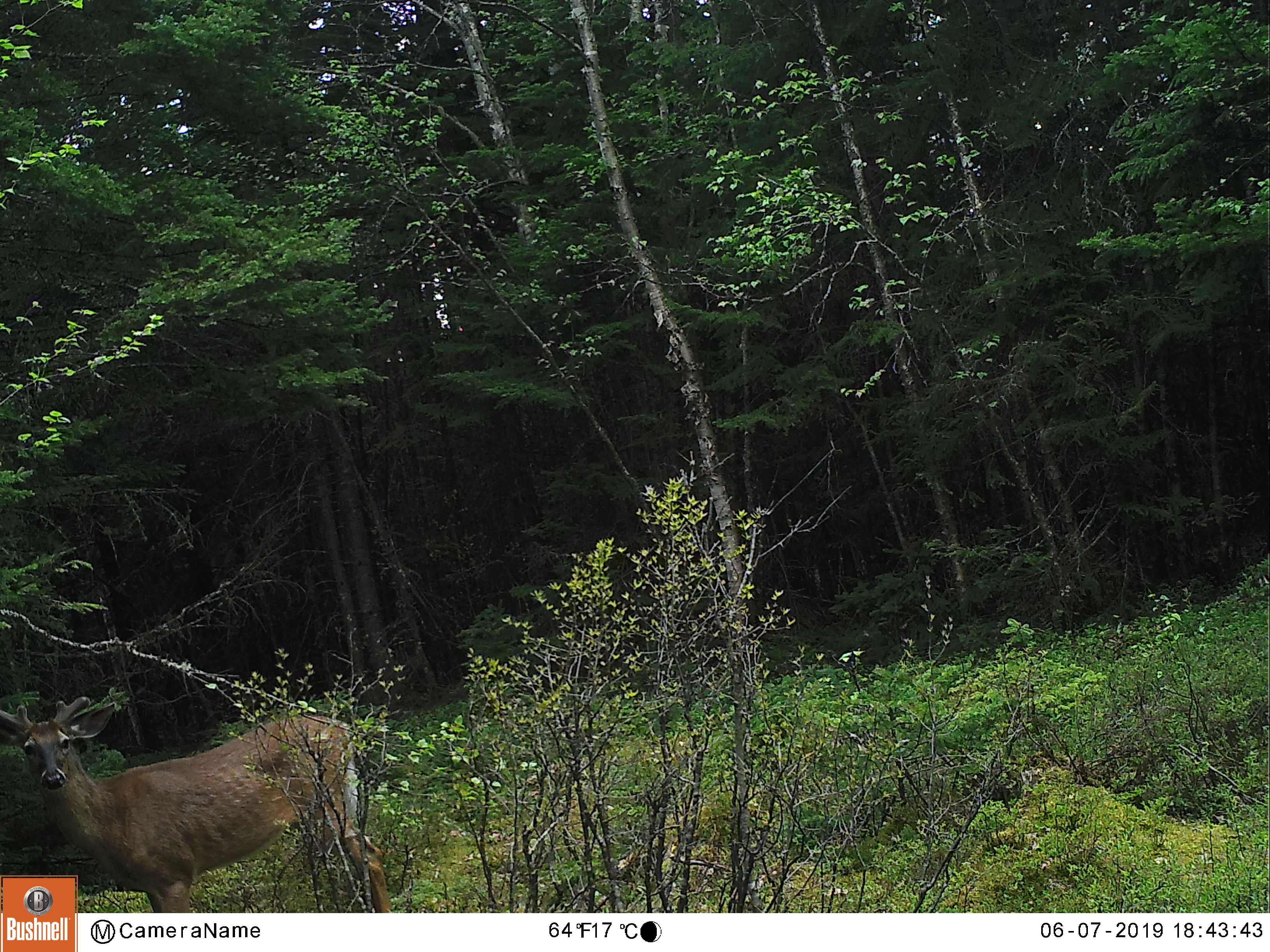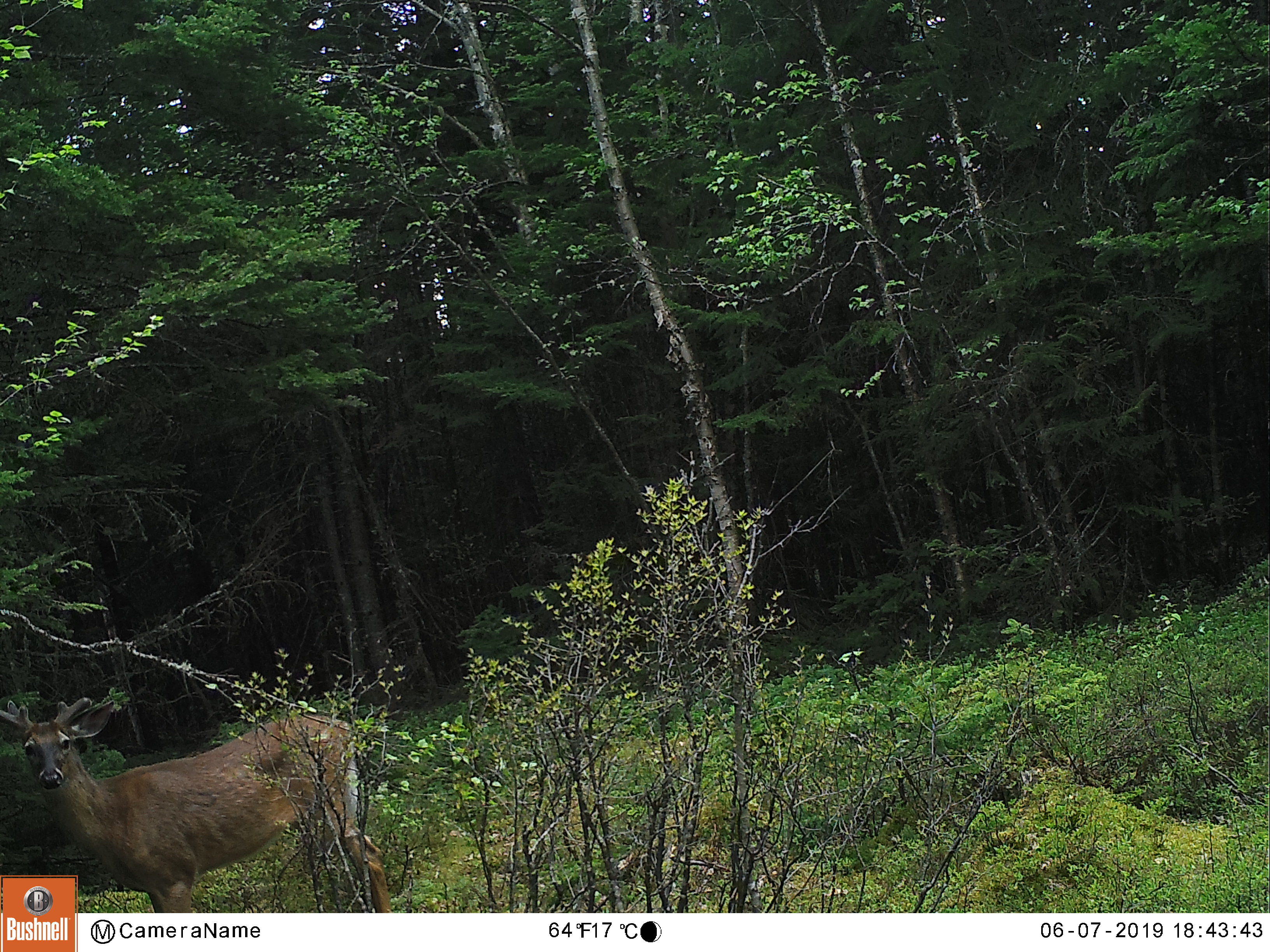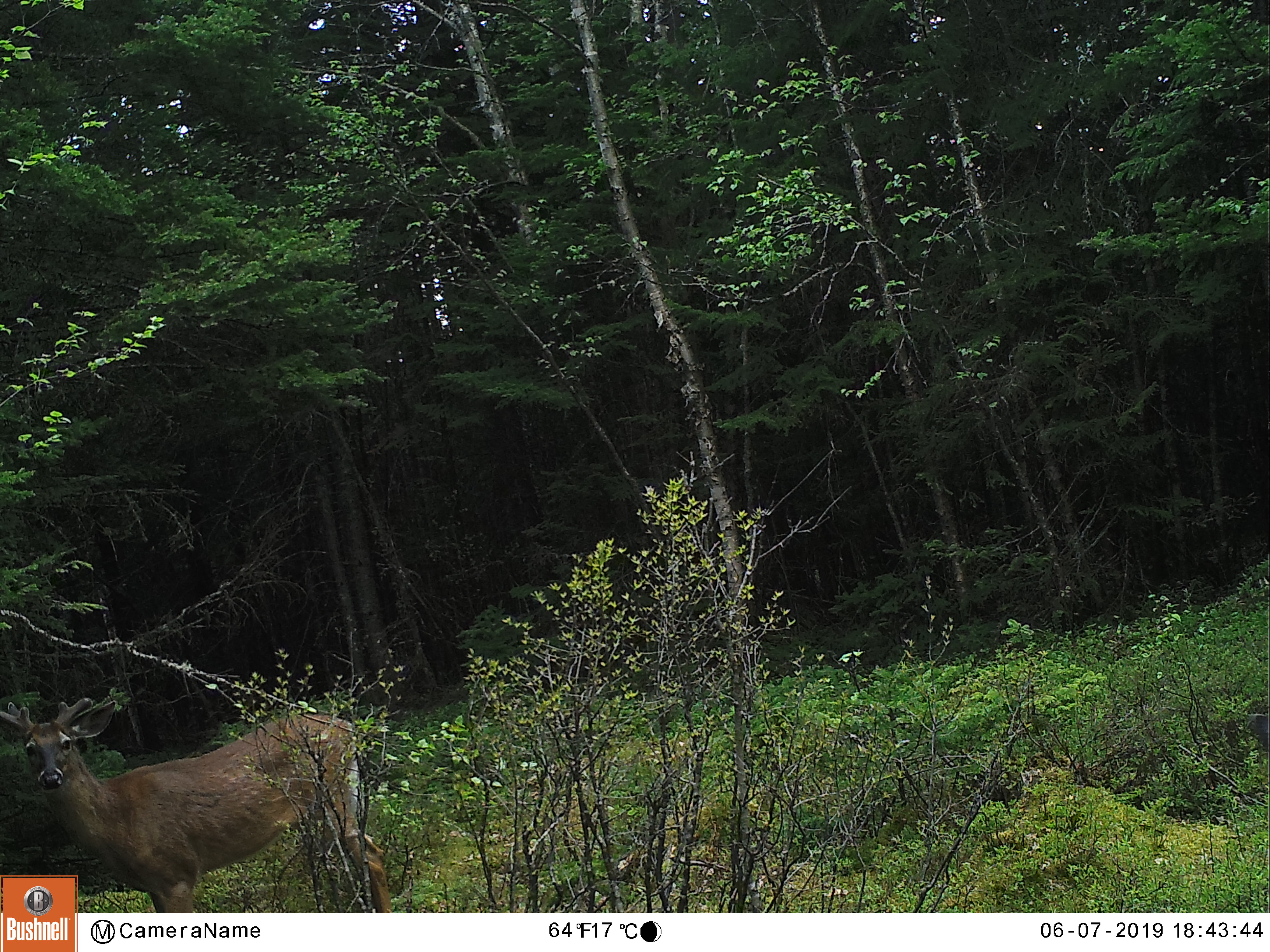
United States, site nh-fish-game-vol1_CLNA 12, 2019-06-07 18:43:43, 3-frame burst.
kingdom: Animalia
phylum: Chordata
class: Mammalia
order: Artiodactyla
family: Cervidae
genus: Odocoileus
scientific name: Odocoileus virginianus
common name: white-tailed deer